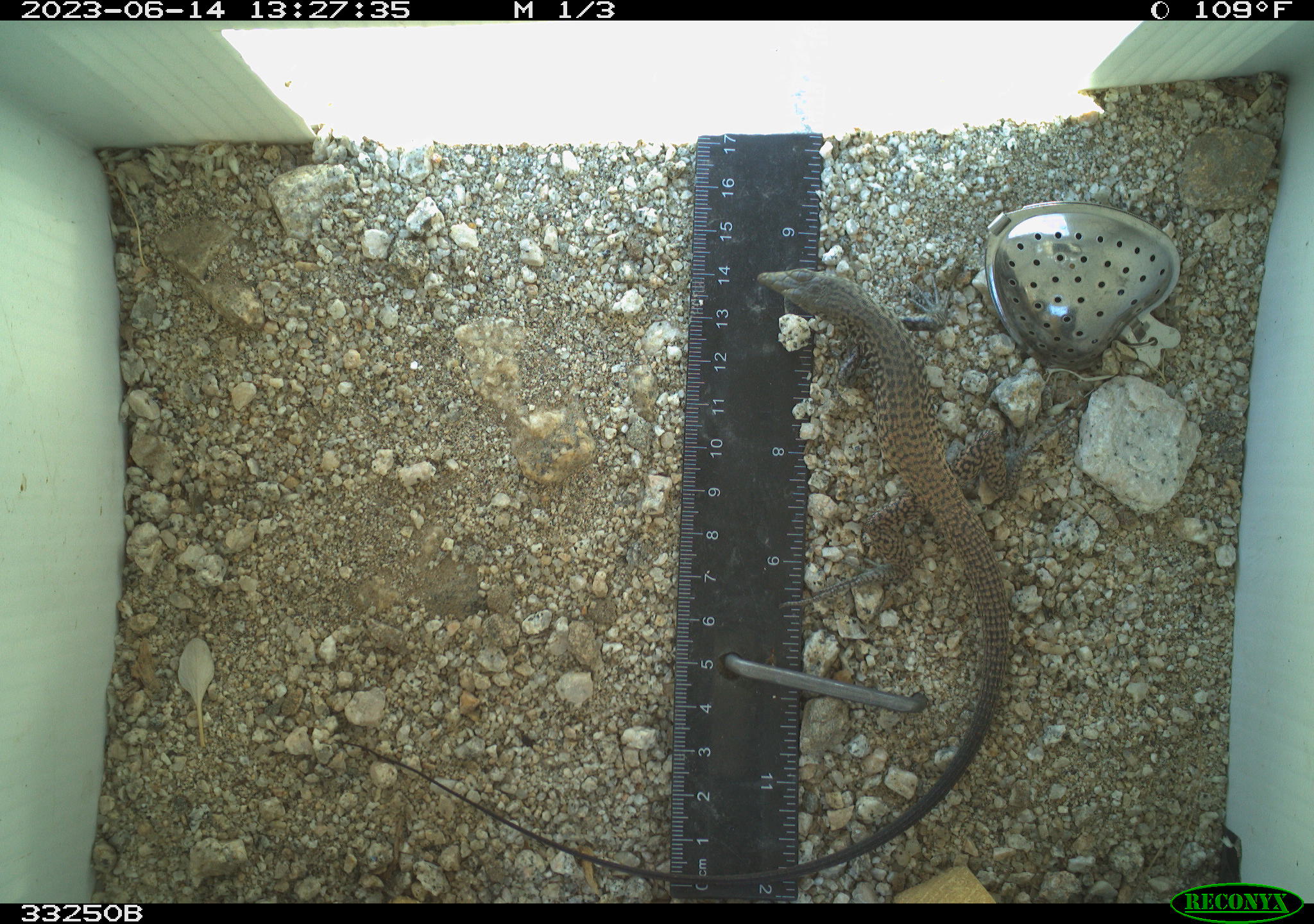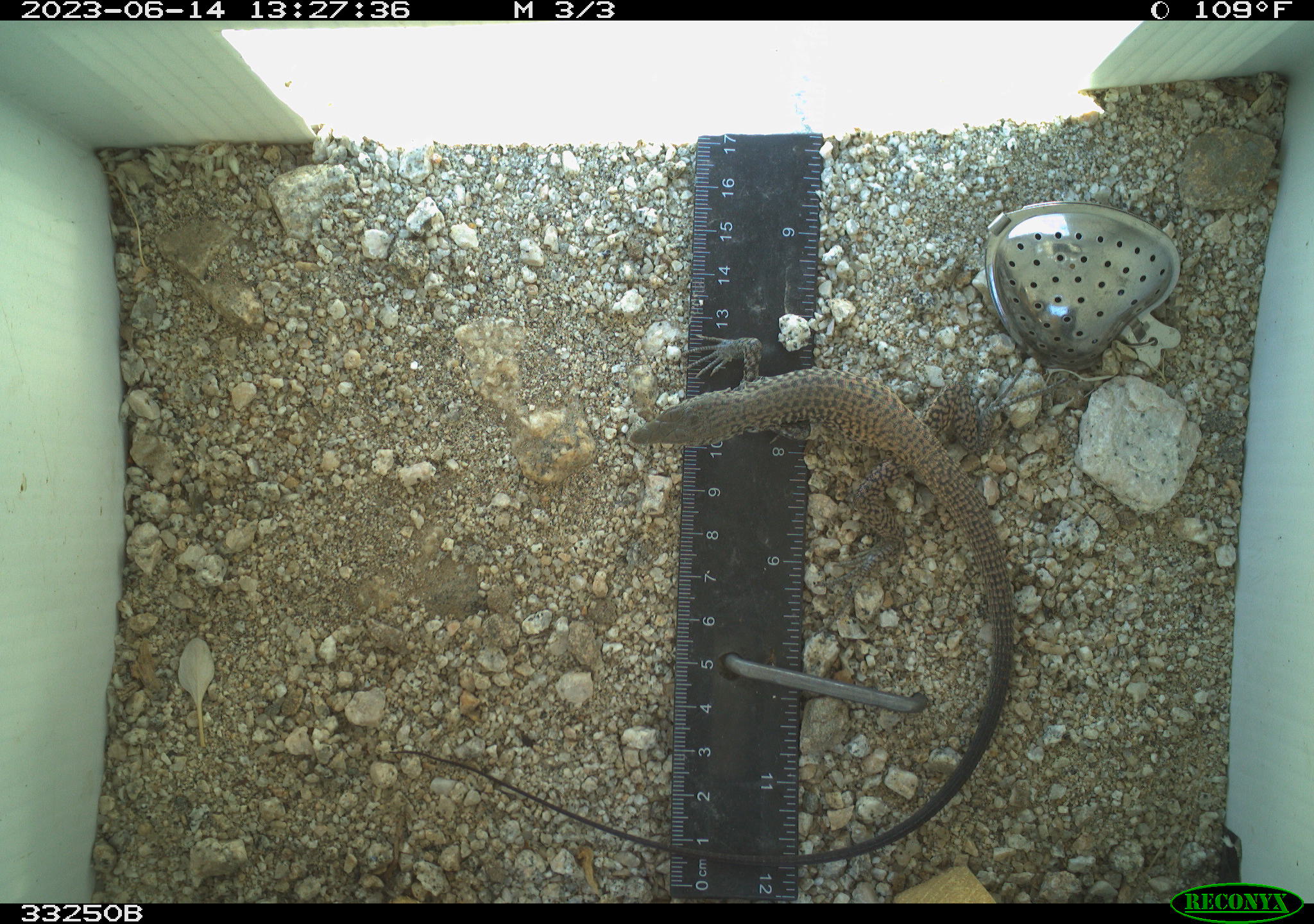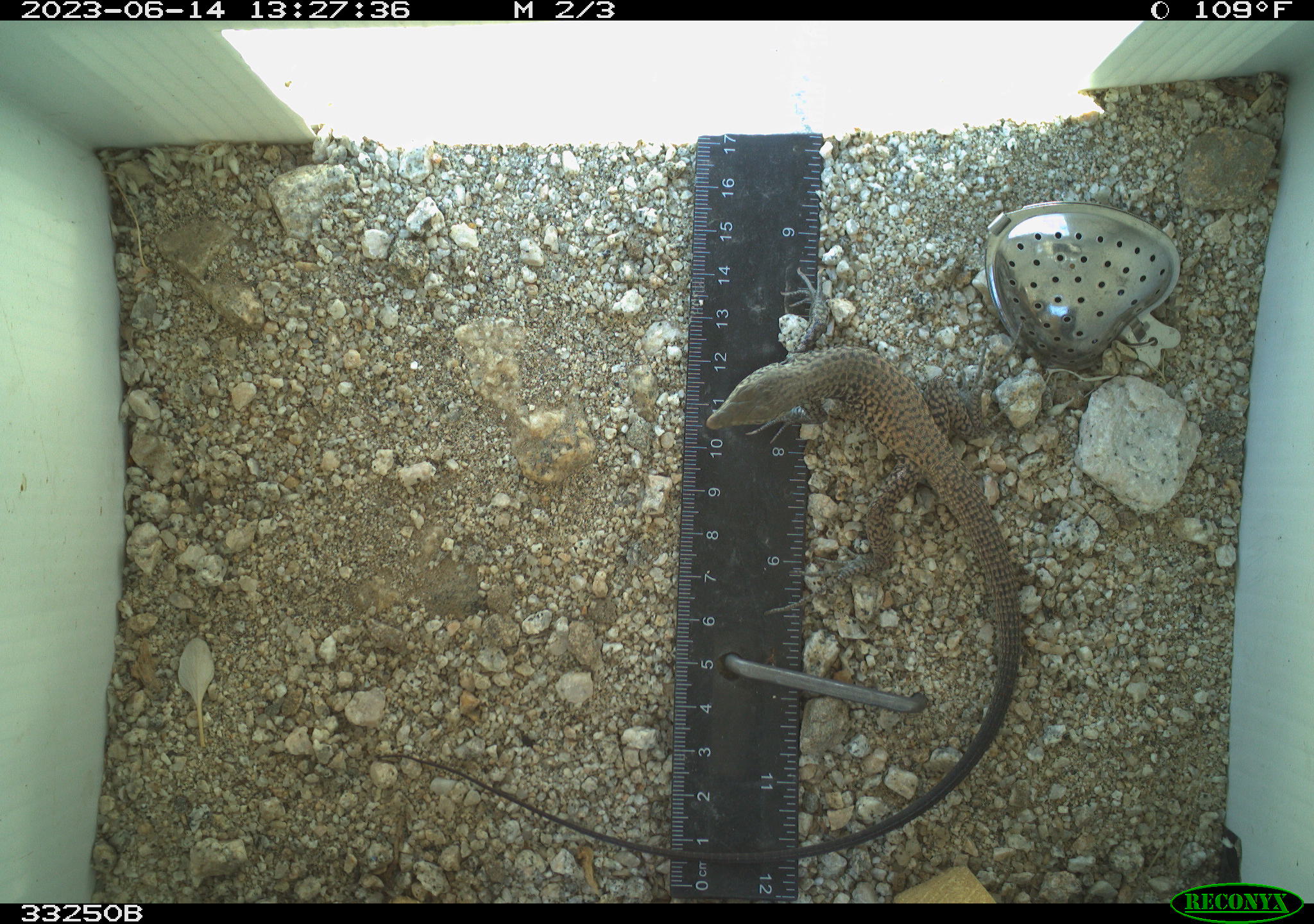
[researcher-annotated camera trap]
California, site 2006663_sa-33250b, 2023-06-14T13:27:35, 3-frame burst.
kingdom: Animalia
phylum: Chordata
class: Reptilia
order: Squamata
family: Teiidae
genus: Aspidoscelis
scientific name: Aspidoscelis tigris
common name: western whiptail